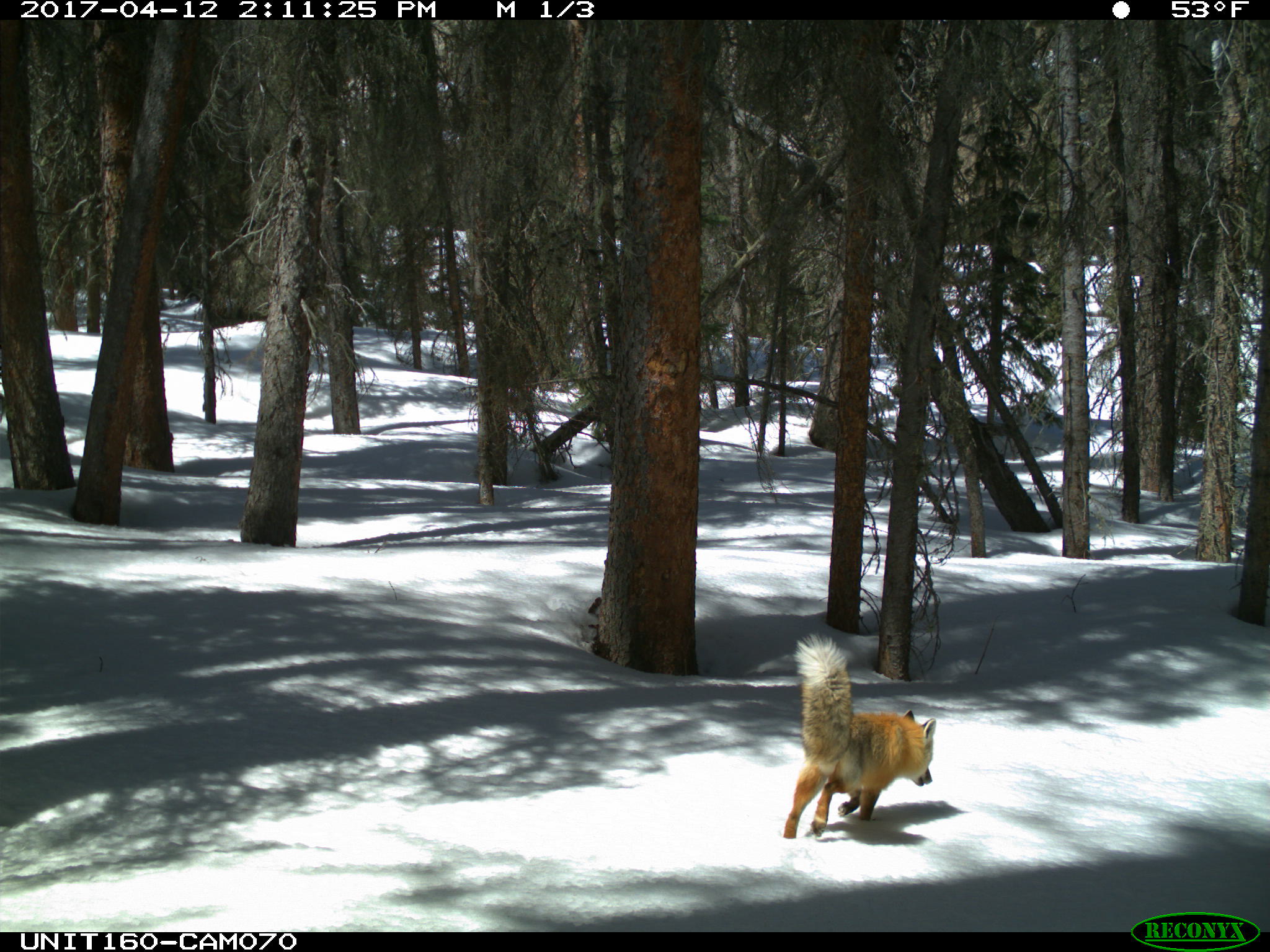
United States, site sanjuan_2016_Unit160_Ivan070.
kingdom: Animalia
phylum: Chordata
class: Mammalia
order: Carnivora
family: Canidae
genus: Vulpes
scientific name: Vulpes vulpes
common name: red fox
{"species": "Vulpes vulpes (red fox)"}